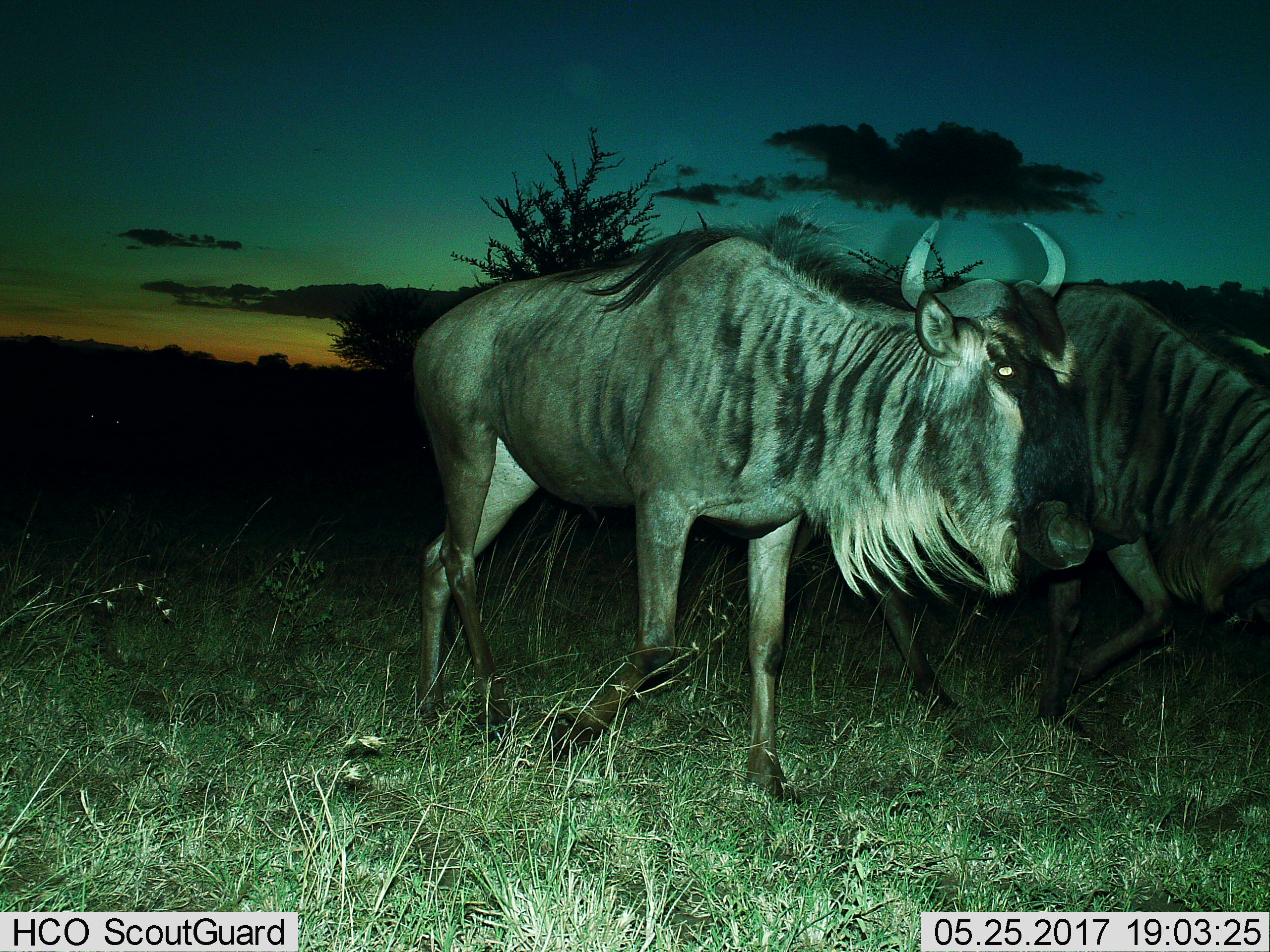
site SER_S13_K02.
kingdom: Animalia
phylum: Chordata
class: Mammalia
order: Artiodactyla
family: Bovidae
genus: Connochaetes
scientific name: Connochaetes taurinus taurinus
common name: blue wildebeest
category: wildebeestblue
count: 2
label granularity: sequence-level